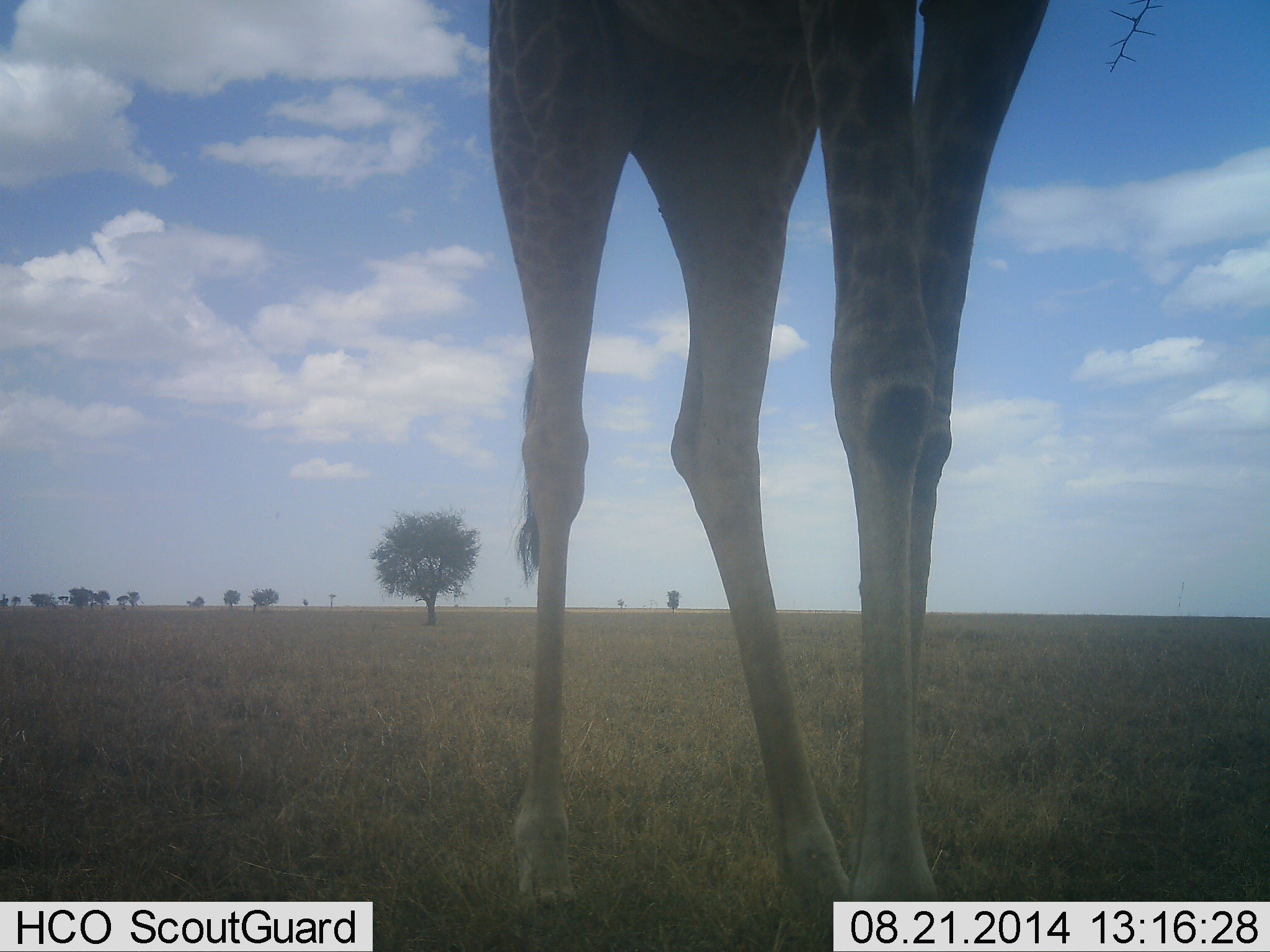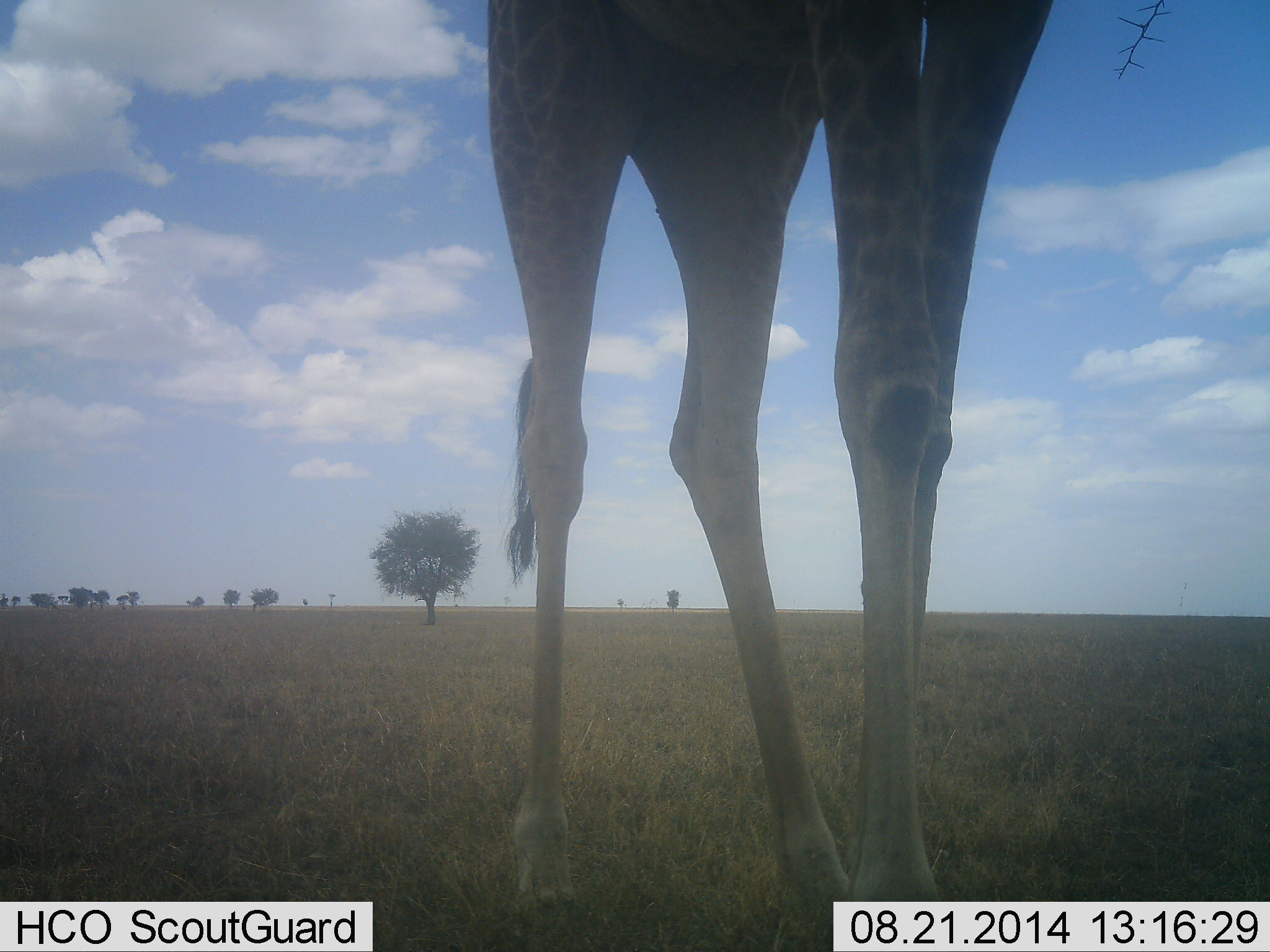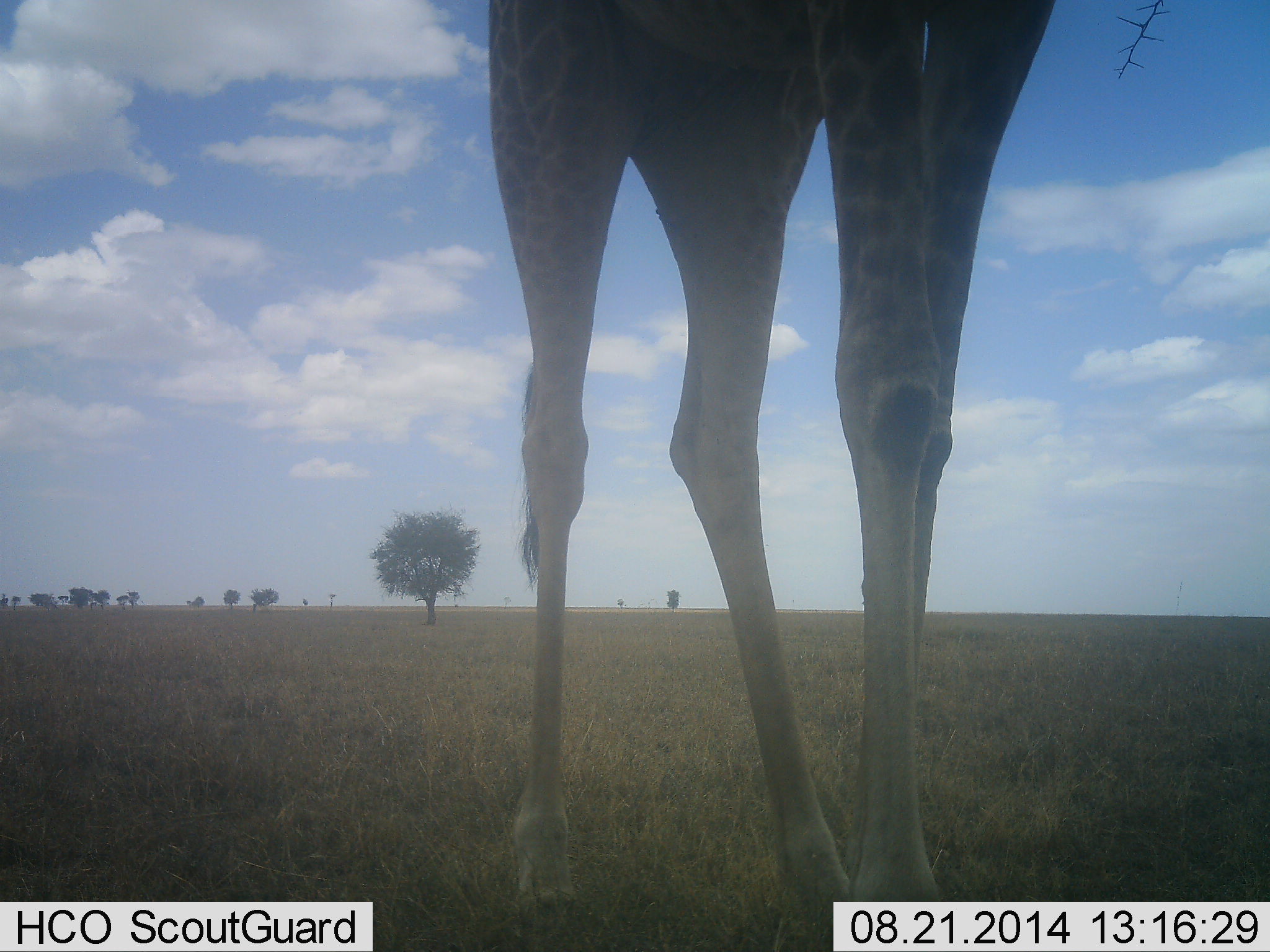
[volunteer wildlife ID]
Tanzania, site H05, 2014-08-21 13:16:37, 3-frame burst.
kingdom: Animalia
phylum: Chordata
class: Mammalia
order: Artiodactyla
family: Giraffidae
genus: Giraffa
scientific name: Giraffa camelopardalis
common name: giraffe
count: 1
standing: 90%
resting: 0%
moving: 0%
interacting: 0%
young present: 0%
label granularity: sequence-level